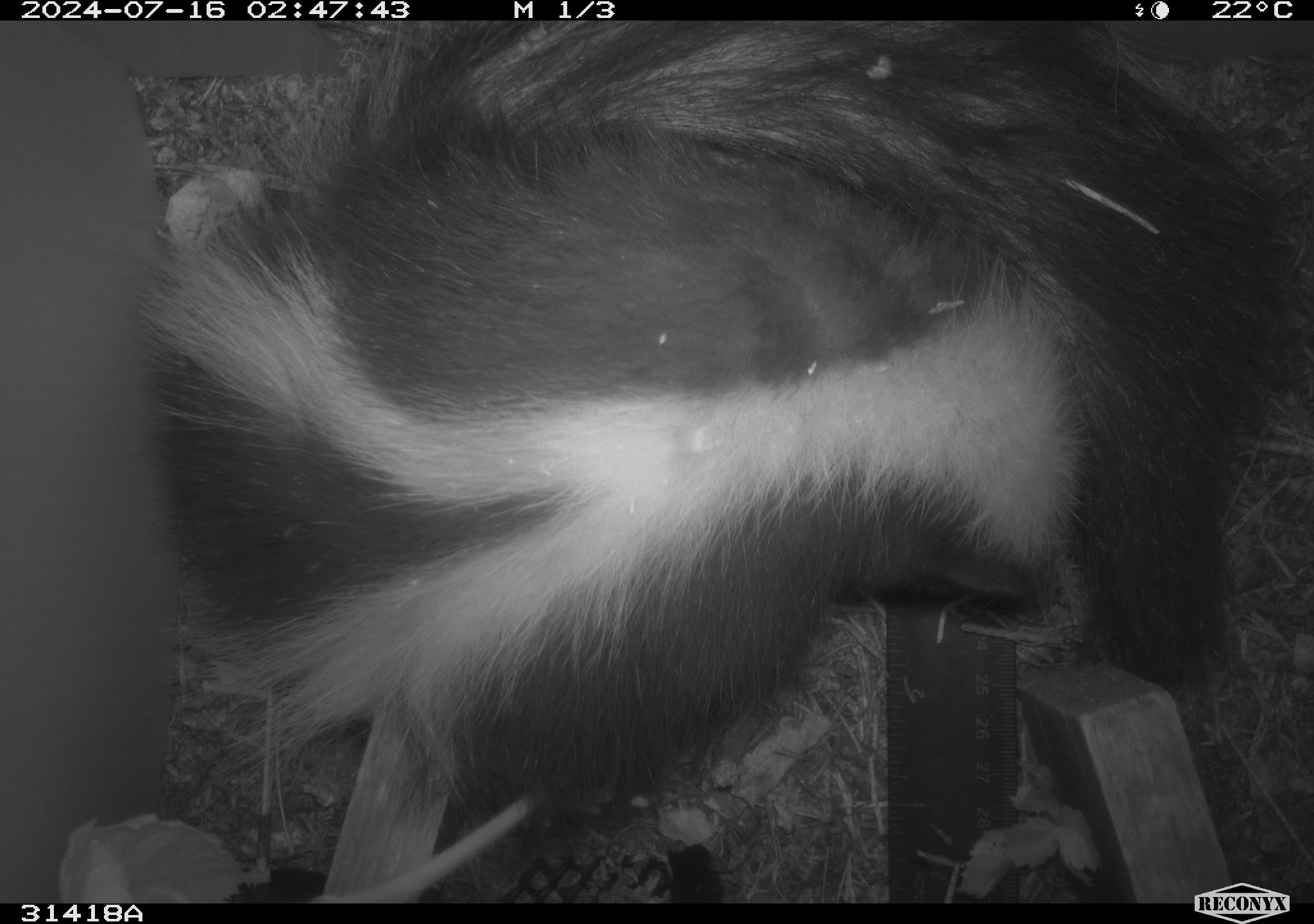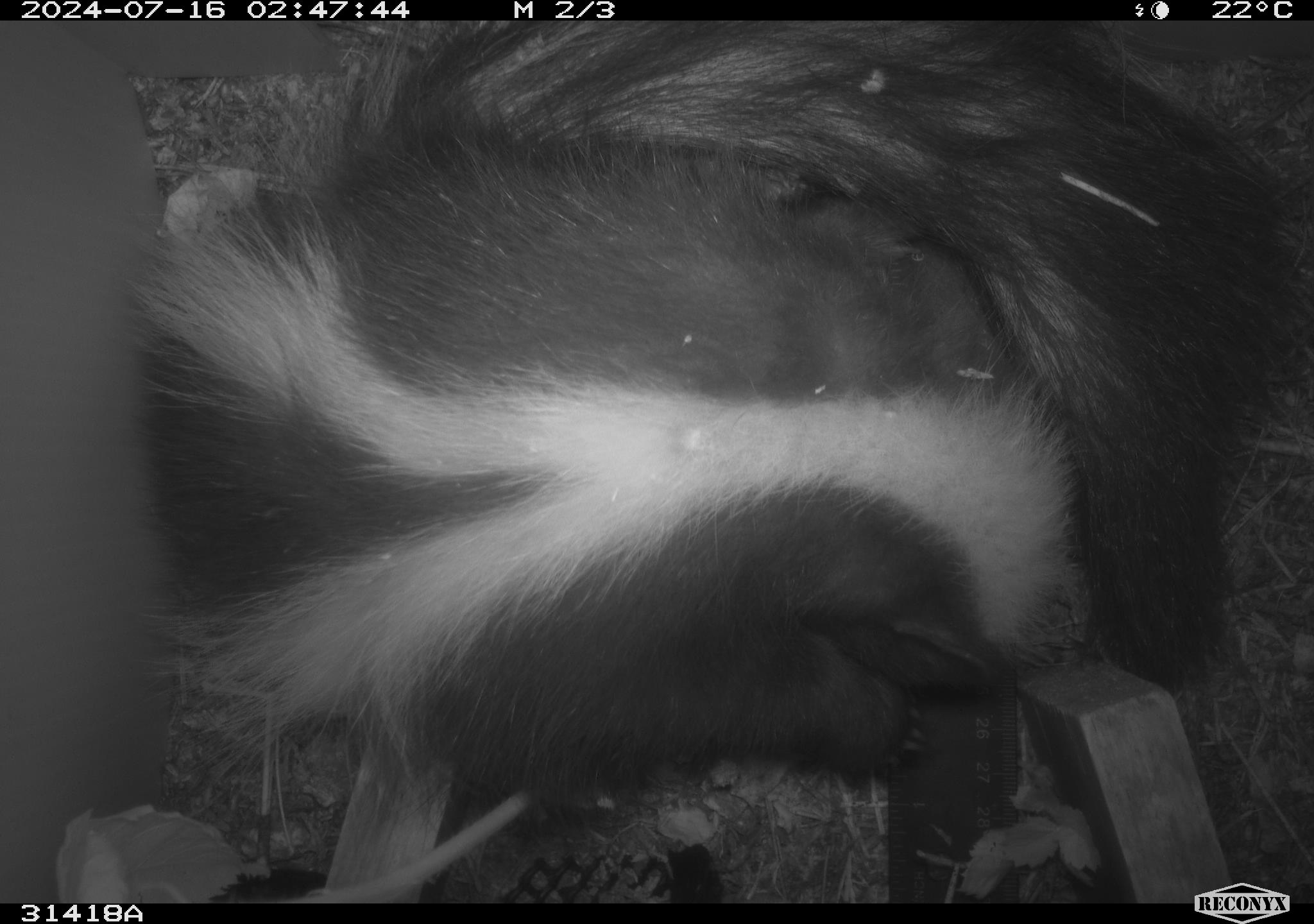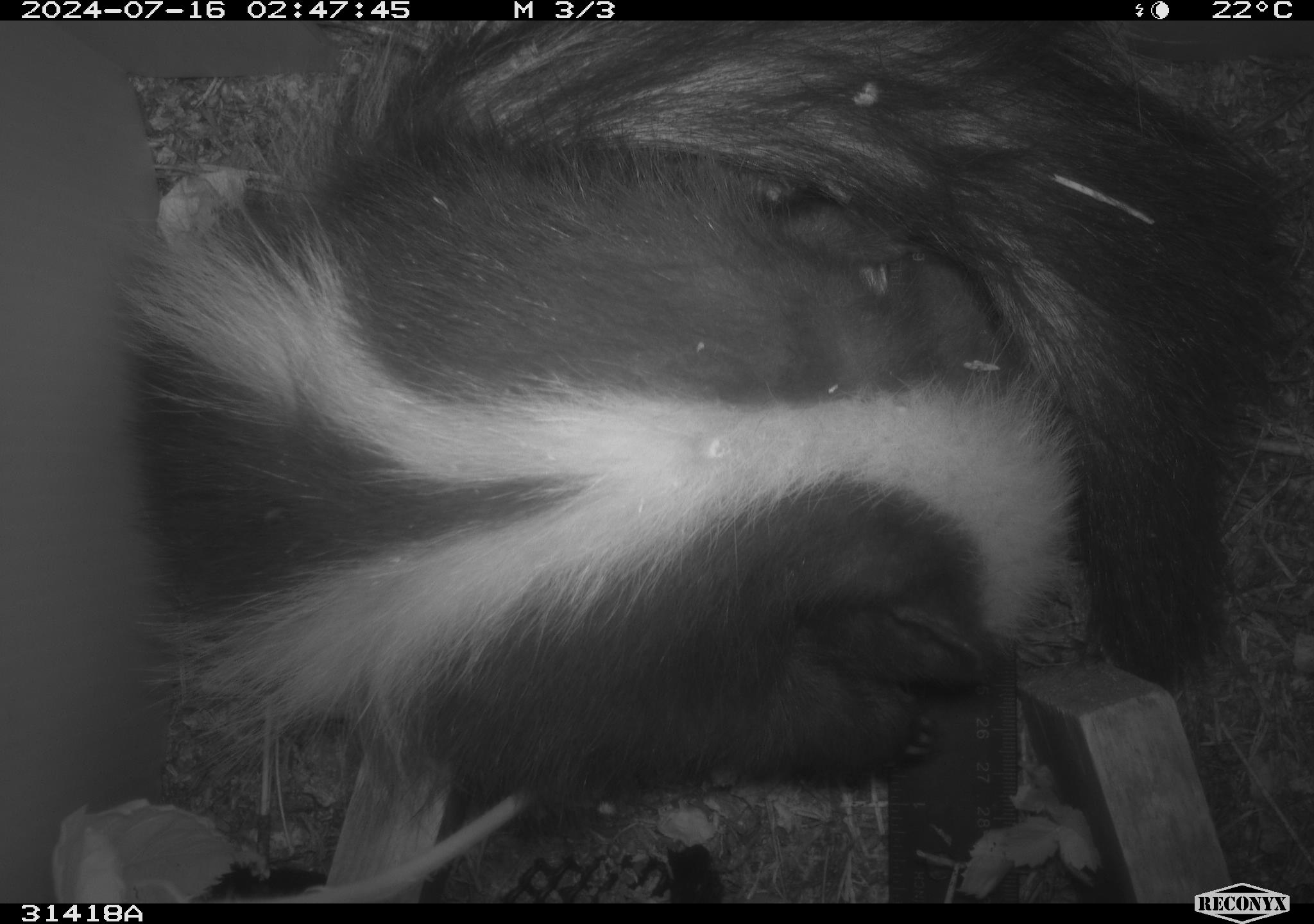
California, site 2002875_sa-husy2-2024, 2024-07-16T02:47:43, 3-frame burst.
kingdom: Animalia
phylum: Chordata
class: Mammalia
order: Carnivora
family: Mephitidae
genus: Mephitis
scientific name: Mephitis mephitis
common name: striped skunk